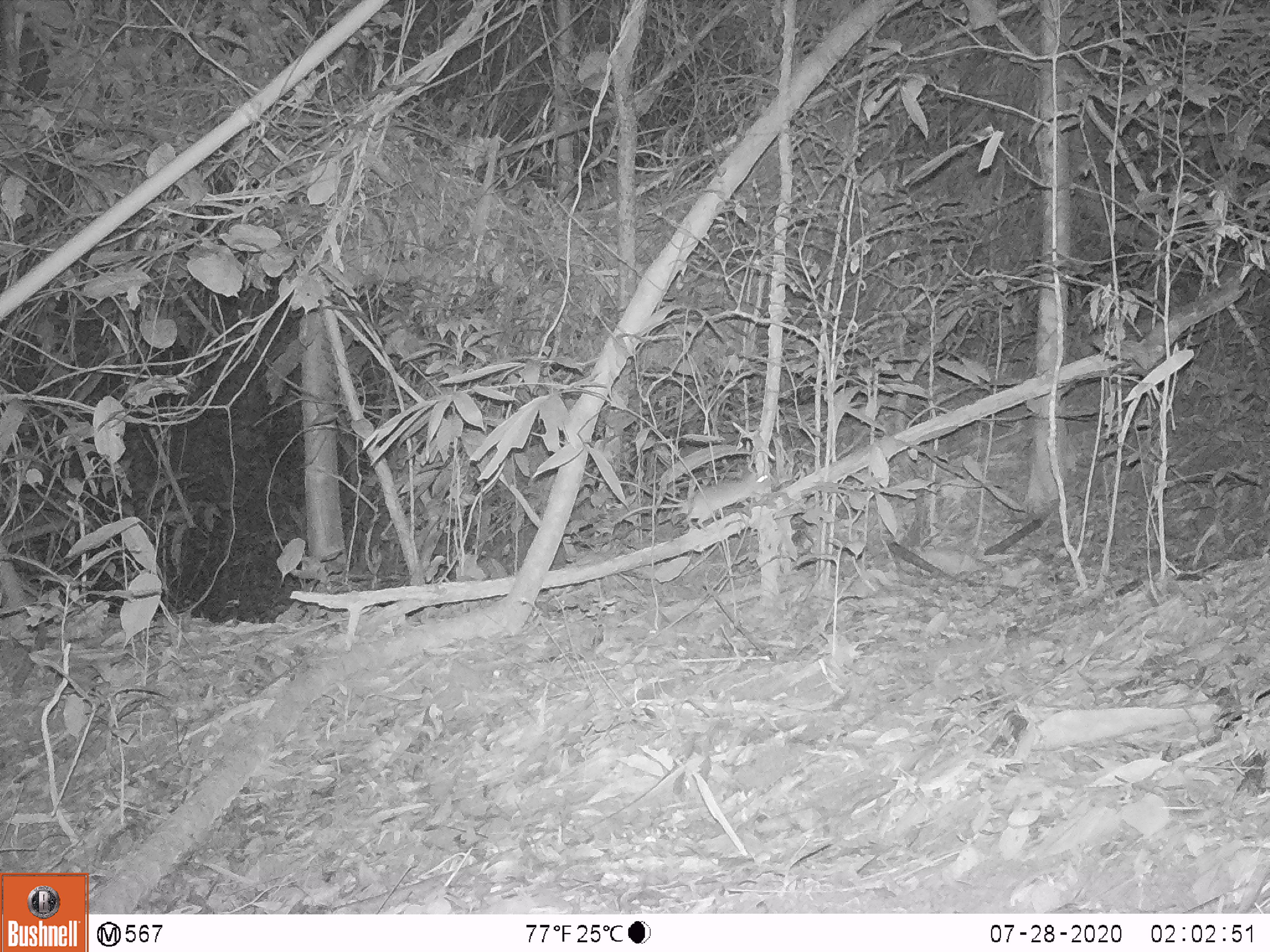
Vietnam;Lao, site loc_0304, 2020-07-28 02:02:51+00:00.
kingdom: Animalia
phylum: Chordata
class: Mammalia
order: Rodentia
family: Muridae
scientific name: Muridae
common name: old-world mice and rats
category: unidentified murid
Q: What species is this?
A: Unidentified murid (old-world mice and rats) (Muridae).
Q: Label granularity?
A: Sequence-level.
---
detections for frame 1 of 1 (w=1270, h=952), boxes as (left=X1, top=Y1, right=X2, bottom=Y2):
unidentified murid: (left=614, top=473, right=771, bottom=528)